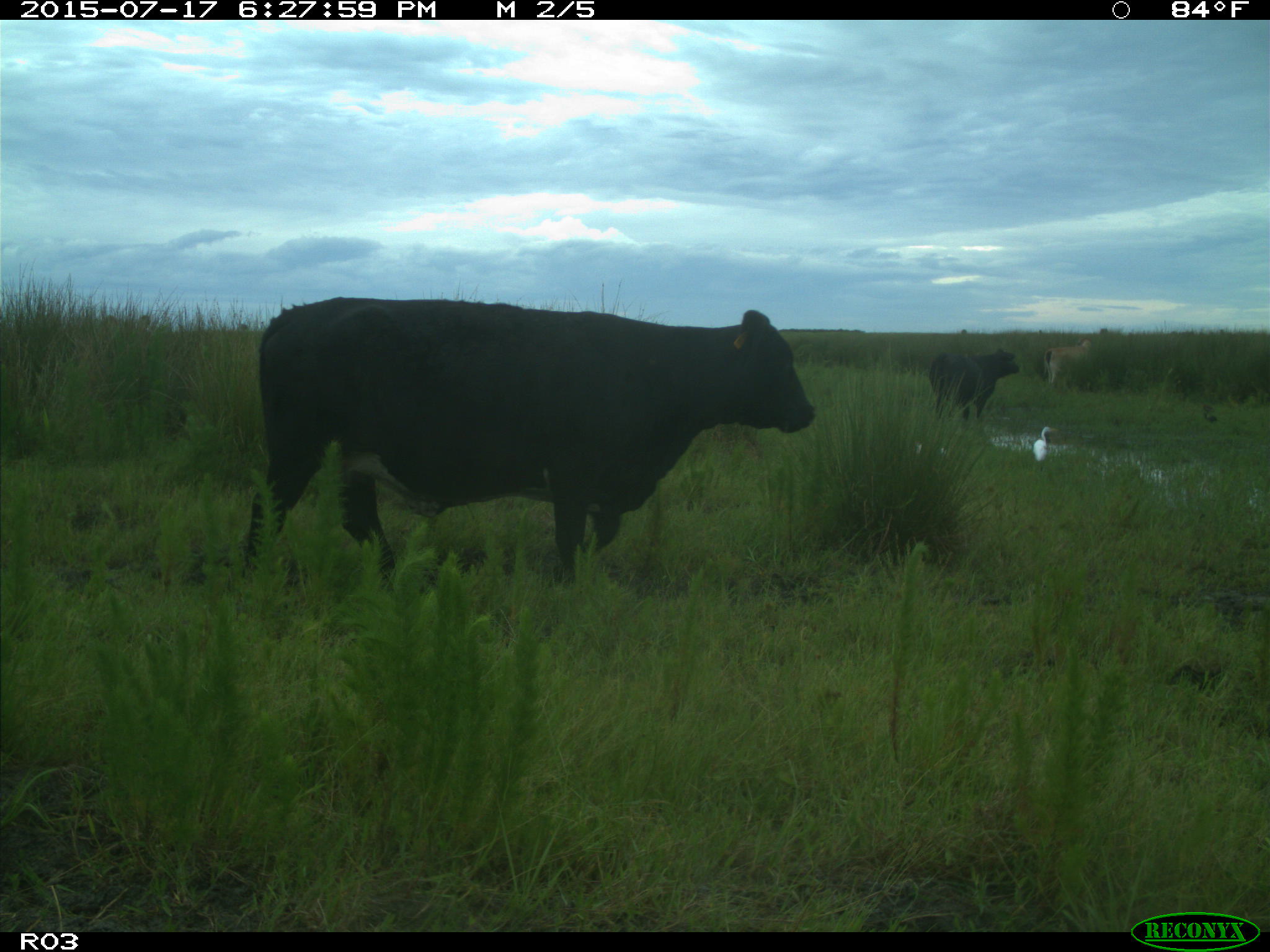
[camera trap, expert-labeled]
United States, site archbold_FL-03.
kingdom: Animalia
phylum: Chordata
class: Mammalia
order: Artiodactyla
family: Bovidae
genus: Bos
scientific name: Bos taurus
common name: domestic cow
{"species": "Bos taurus (domestic cow)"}